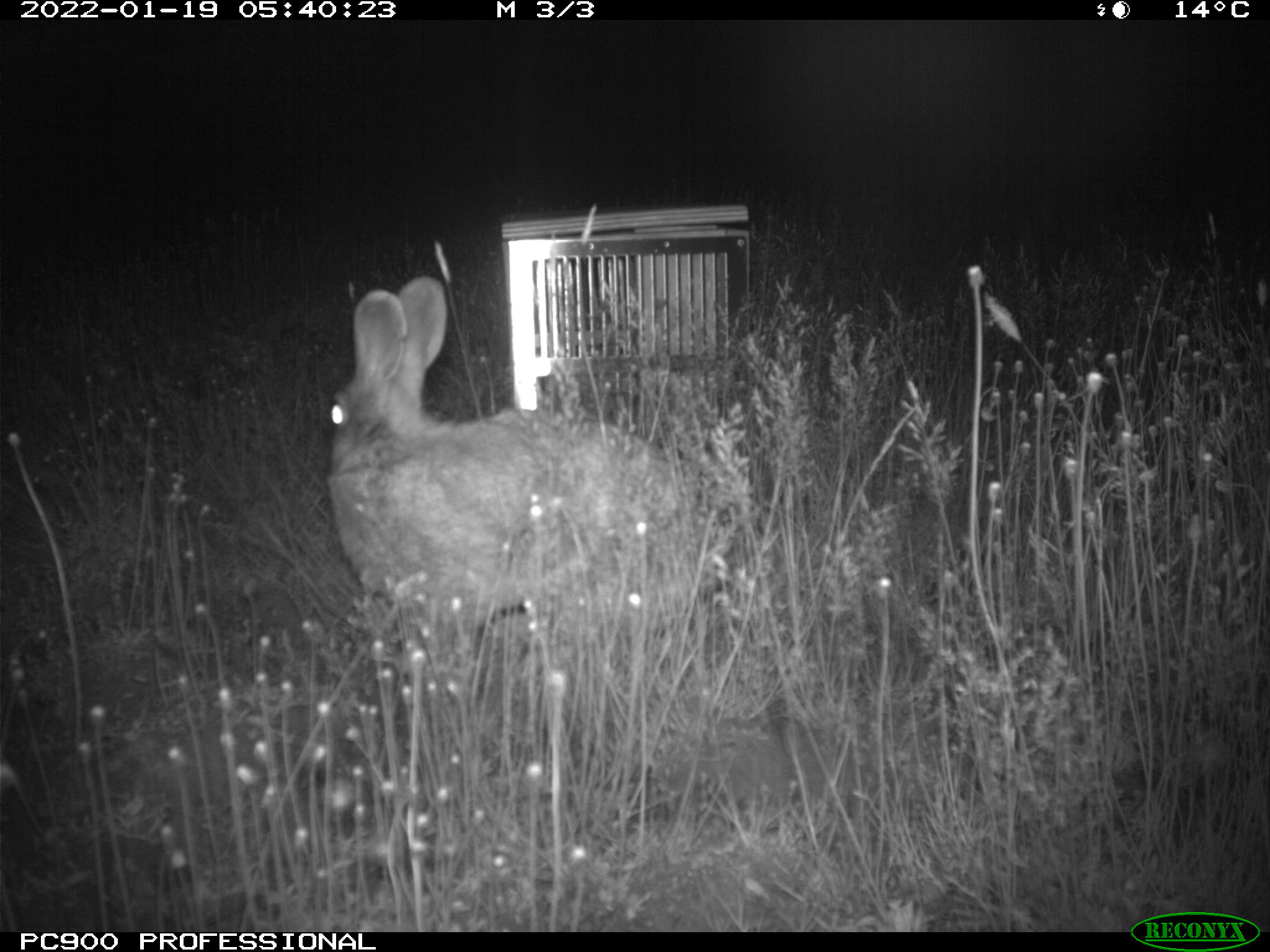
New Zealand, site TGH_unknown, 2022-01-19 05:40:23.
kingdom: Animalia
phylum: Chordata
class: Mammalia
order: Lagomorpha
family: Leporidae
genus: Oryctolagus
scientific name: Oryctolagus cuniculus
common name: european rabbit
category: rabbit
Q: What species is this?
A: Rabbit (european rabbit) (Oryctolagus cuniculus).